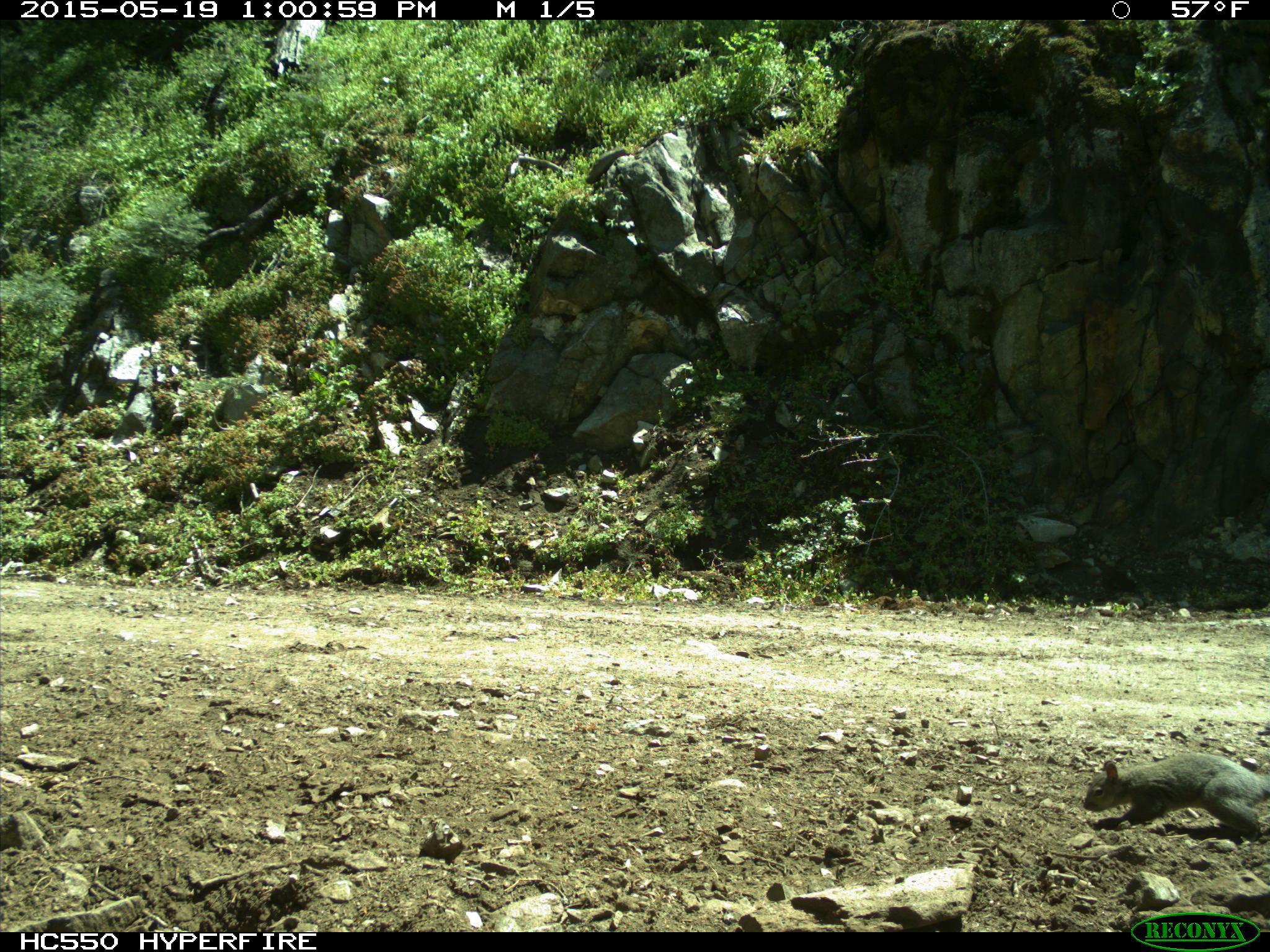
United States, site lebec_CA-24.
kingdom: Animalia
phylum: Chordata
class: Mammalia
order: Rodentia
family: Sciuridae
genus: Sciurus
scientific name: Sciurus carolinensis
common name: eastern gray squirrel